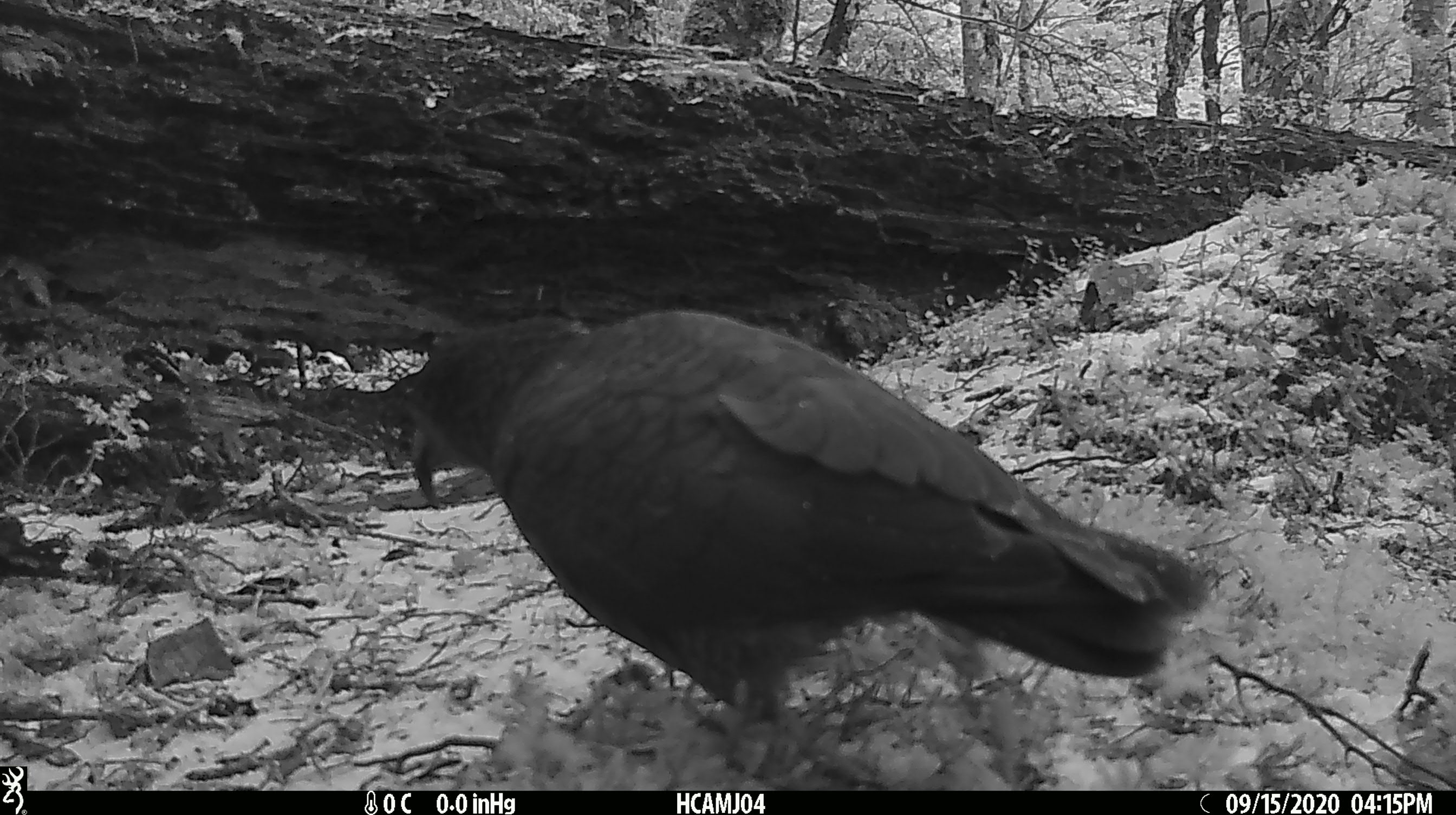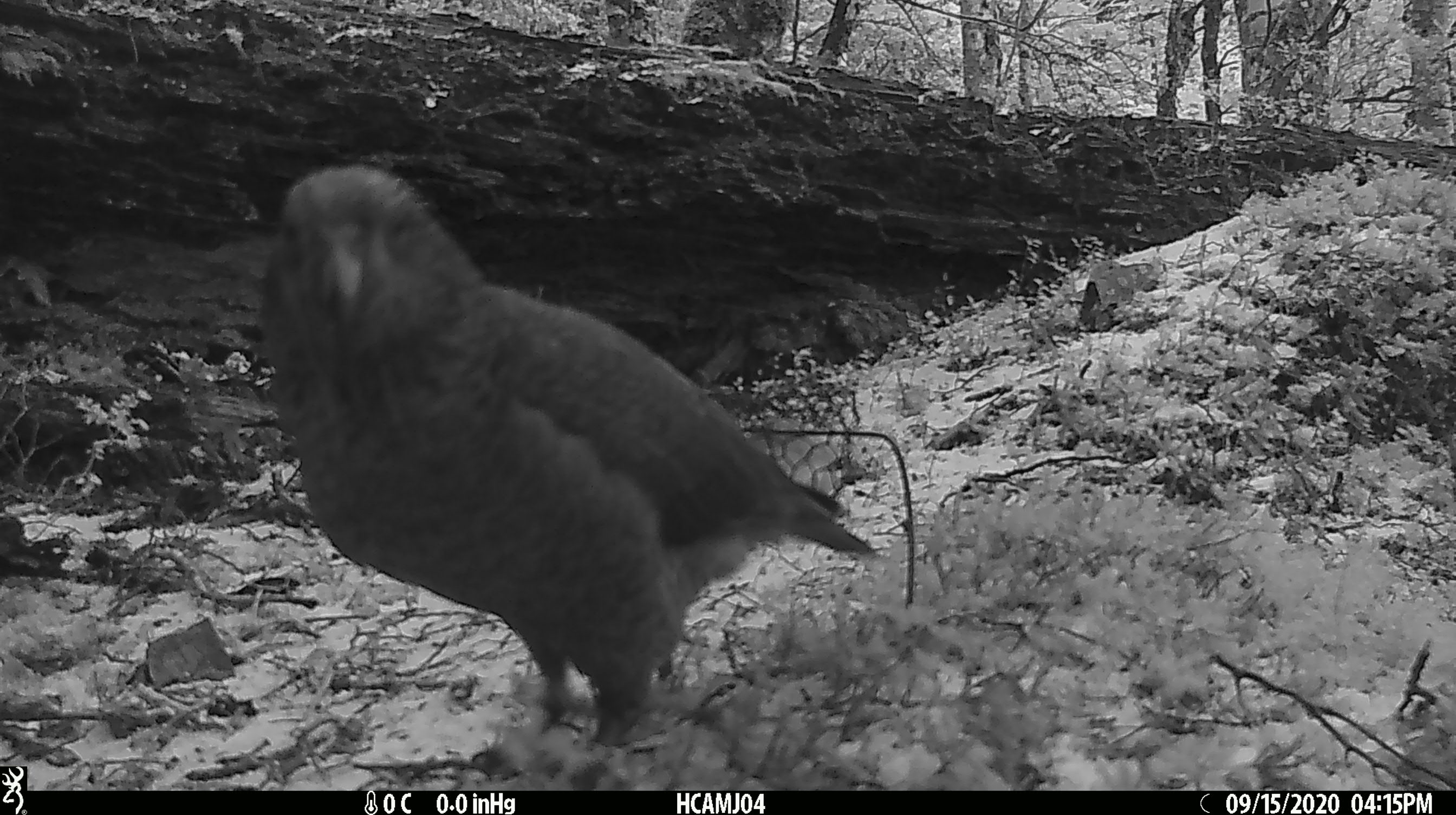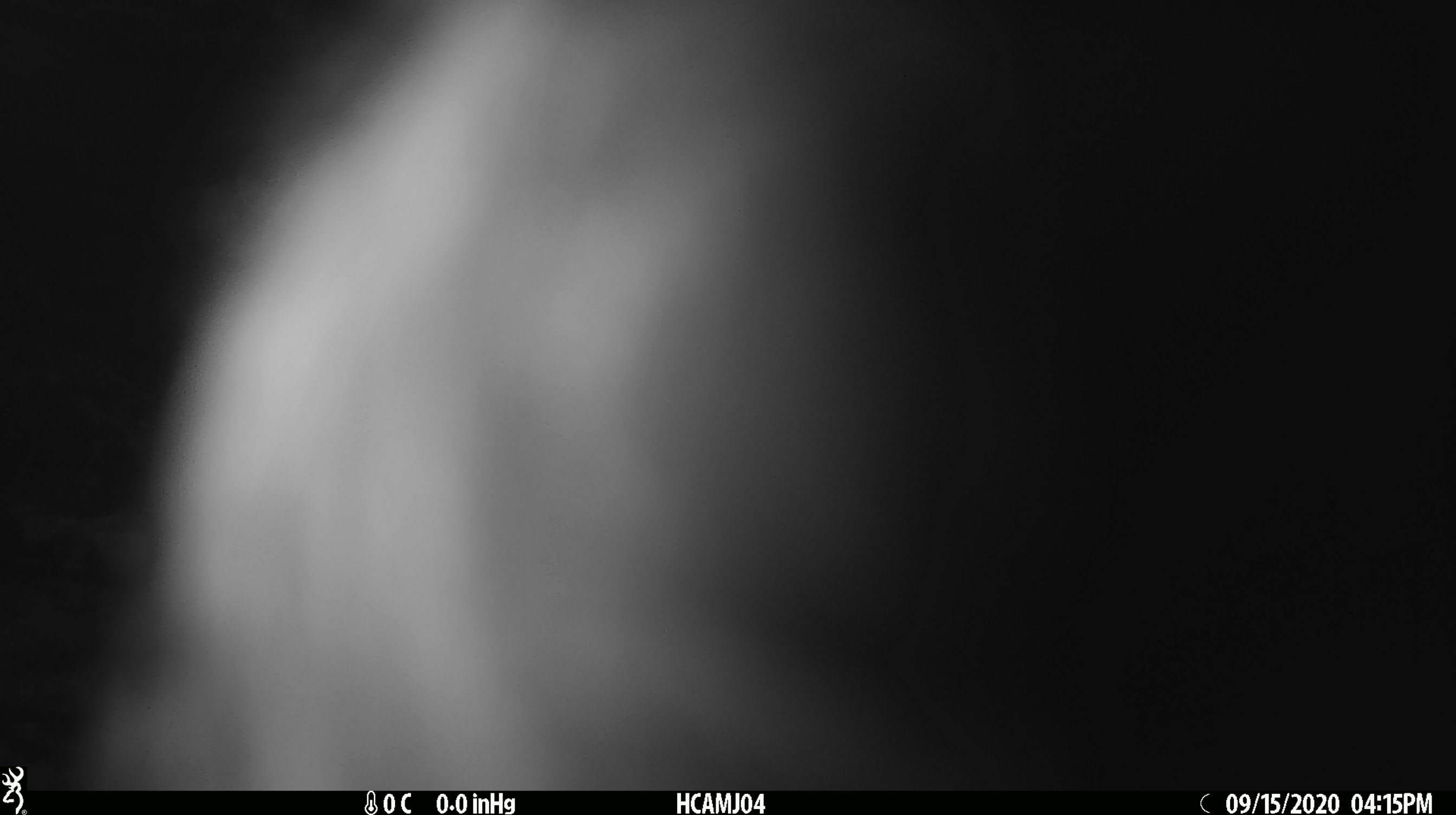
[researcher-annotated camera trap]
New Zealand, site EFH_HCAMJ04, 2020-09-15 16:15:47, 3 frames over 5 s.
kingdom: Animalia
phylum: Chordata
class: Aves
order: Psittaciformes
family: Strigopidae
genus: Nestor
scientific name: Nestor notabilis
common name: kea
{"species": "kea (Nestor notabilis)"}